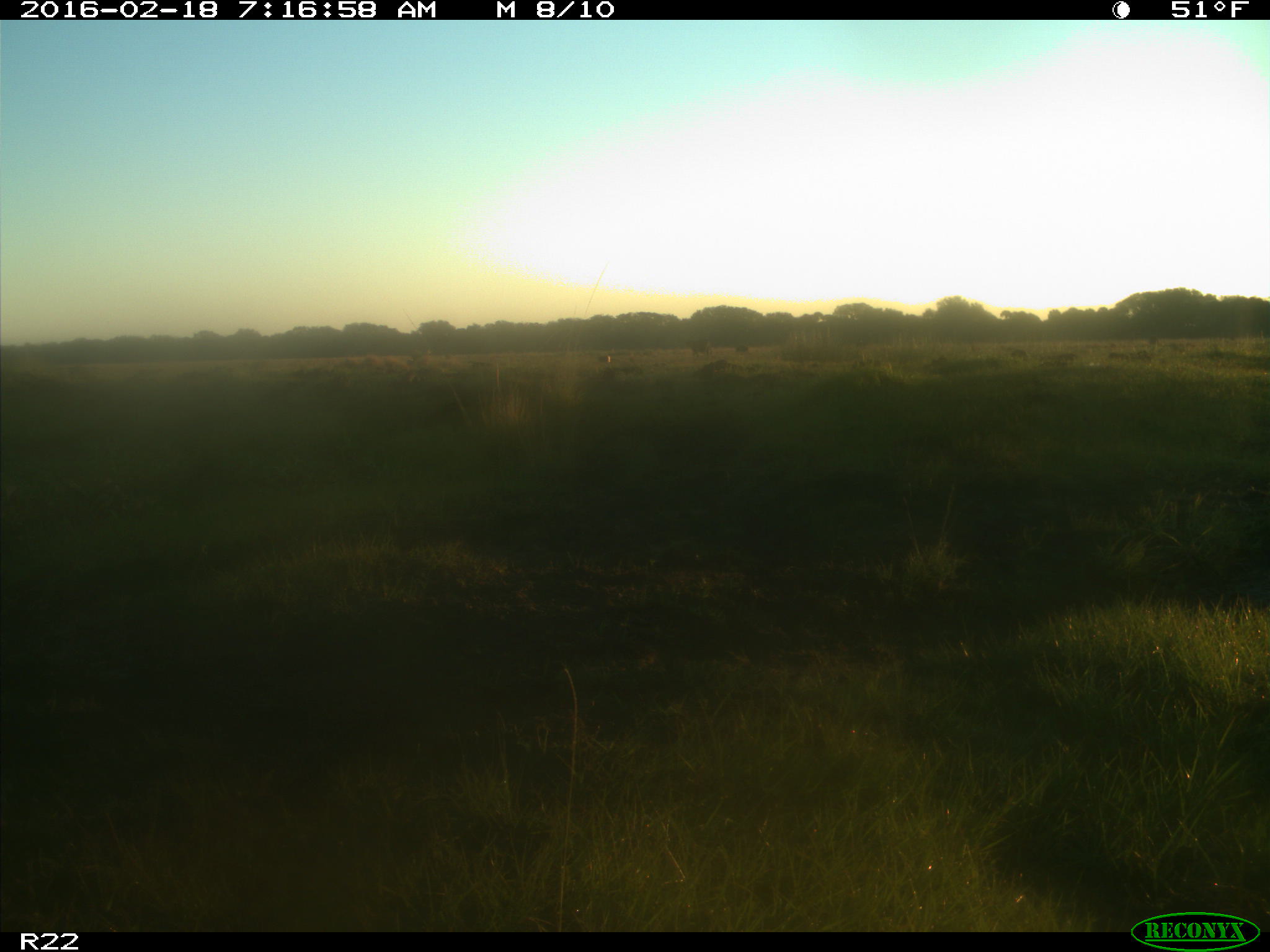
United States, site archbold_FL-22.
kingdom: Animalia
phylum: Chordata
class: Mammalia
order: Artiodactyla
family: Bovidae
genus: Bos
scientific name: Bos taurus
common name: domestic cow